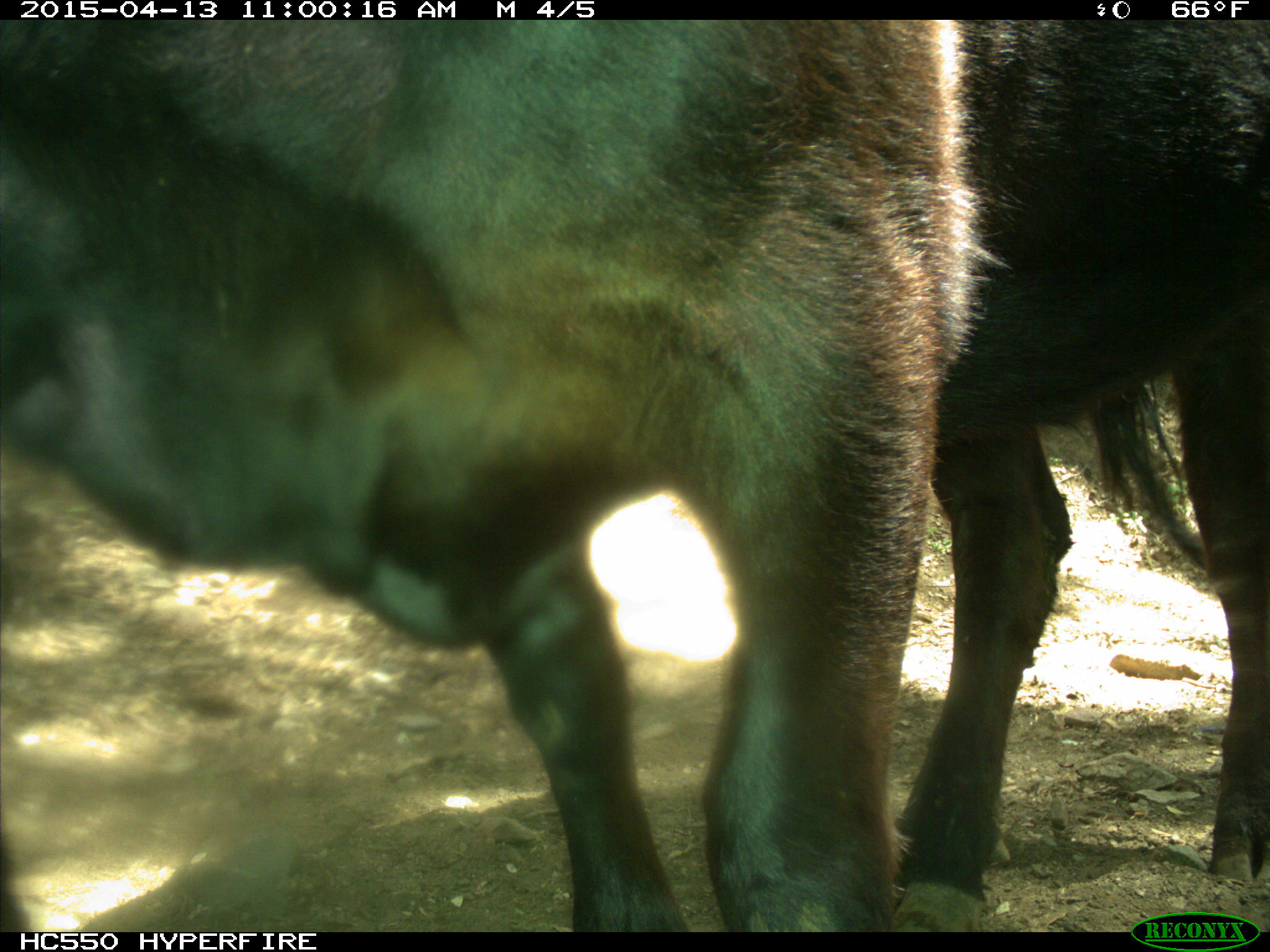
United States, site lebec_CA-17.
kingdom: Animalia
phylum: Chordata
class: Mammalia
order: Artiodactyla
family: Bovidae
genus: Bos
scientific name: Bos taurus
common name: domestic cow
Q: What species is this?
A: Bos taurus (domestic cow).